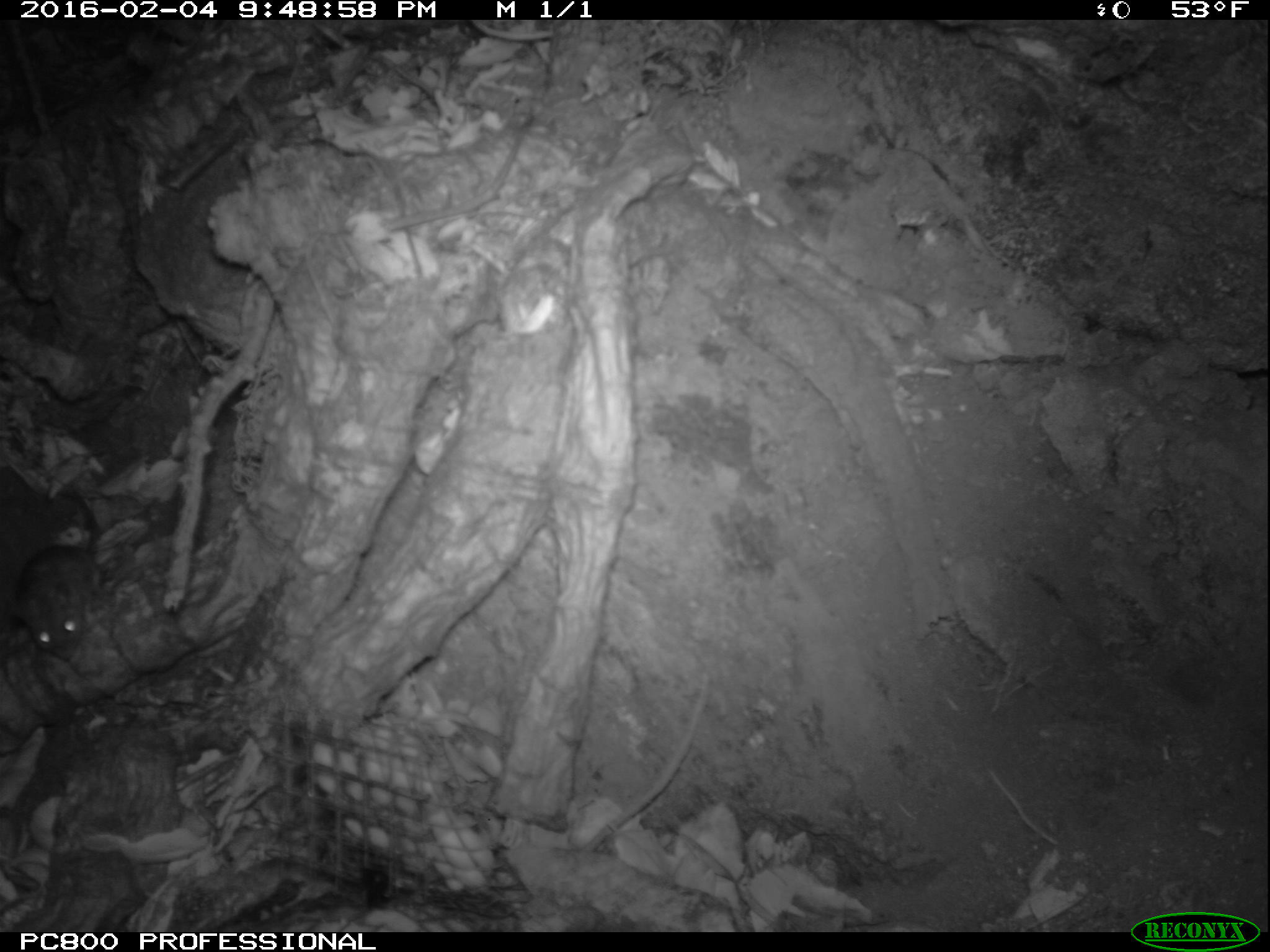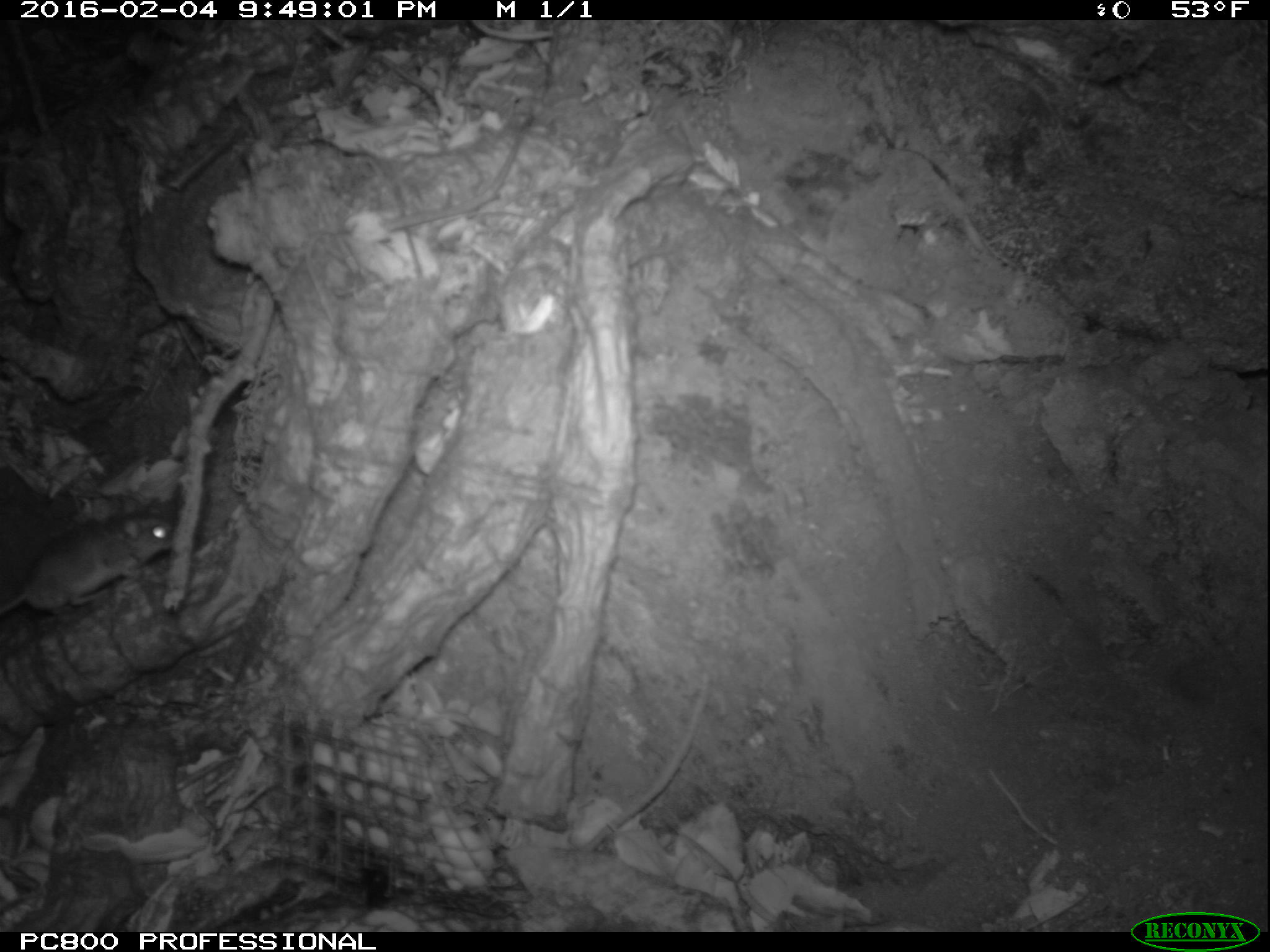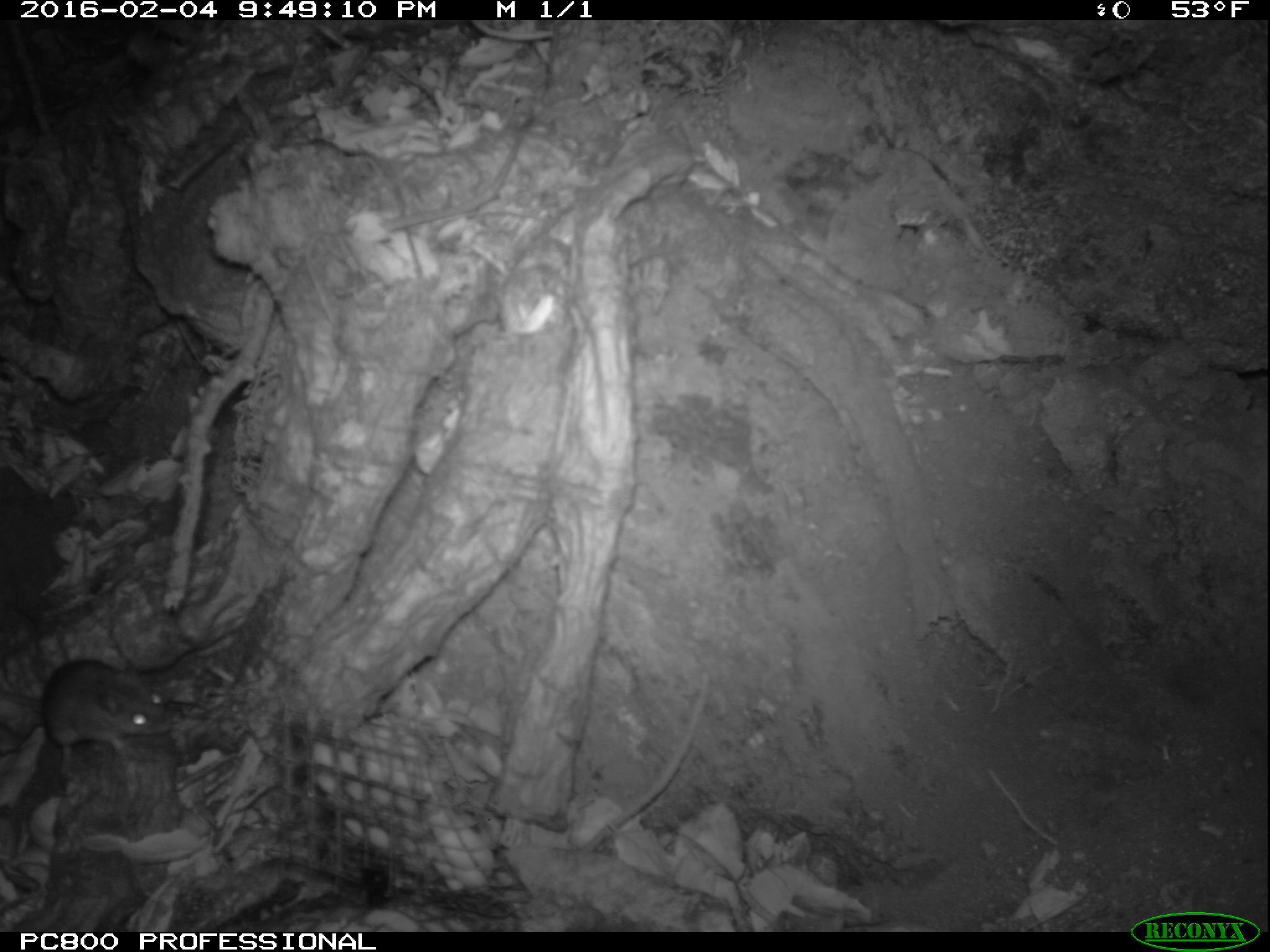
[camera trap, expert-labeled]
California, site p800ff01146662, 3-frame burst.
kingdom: Animalia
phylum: Chordata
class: Mammalia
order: Rodentia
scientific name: Rodentia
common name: rodent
Rodent (Rodentia).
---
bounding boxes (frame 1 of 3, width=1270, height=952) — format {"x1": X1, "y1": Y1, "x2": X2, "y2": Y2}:
rodent: {"x1": 9, "y1": 470, "x2": 95, "y2": 660}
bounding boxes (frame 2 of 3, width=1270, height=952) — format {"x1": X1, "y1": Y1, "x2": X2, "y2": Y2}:
rodent: {"x1": 0, "y1": 498, "x2": 175, "y2": 614}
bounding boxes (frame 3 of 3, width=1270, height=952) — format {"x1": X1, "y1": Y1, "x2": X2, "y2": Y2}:
rodent: {"x1": 0, "y1": 655, "x2": 172, "y2": 779}